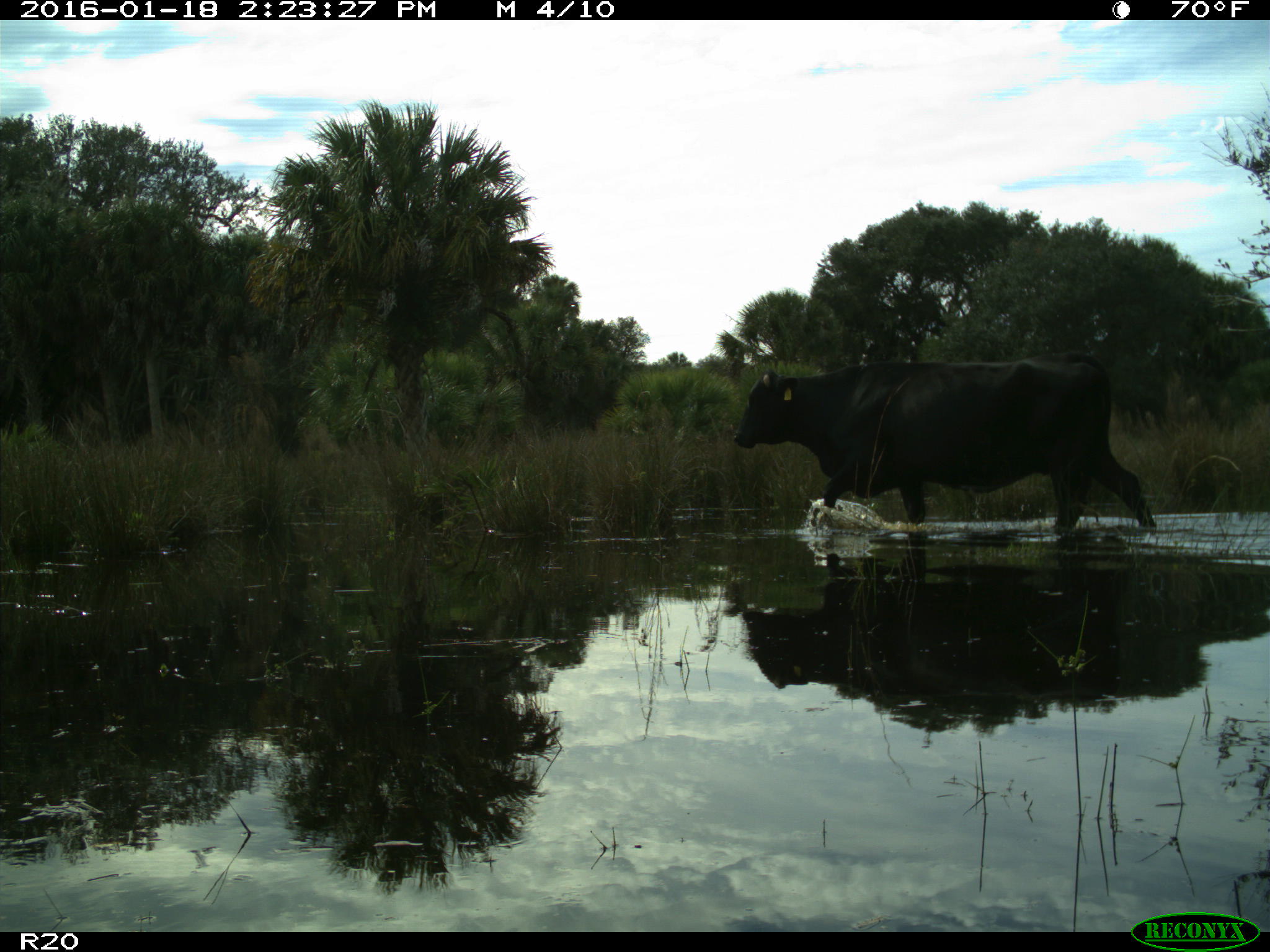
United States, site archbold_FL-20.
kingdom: Animalia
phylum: Chordata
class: Mammalia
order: Artiodactyla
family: Bovidae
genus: Bos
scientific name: Bos taurus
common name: domestic cow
Bos taurus (domestic cow).